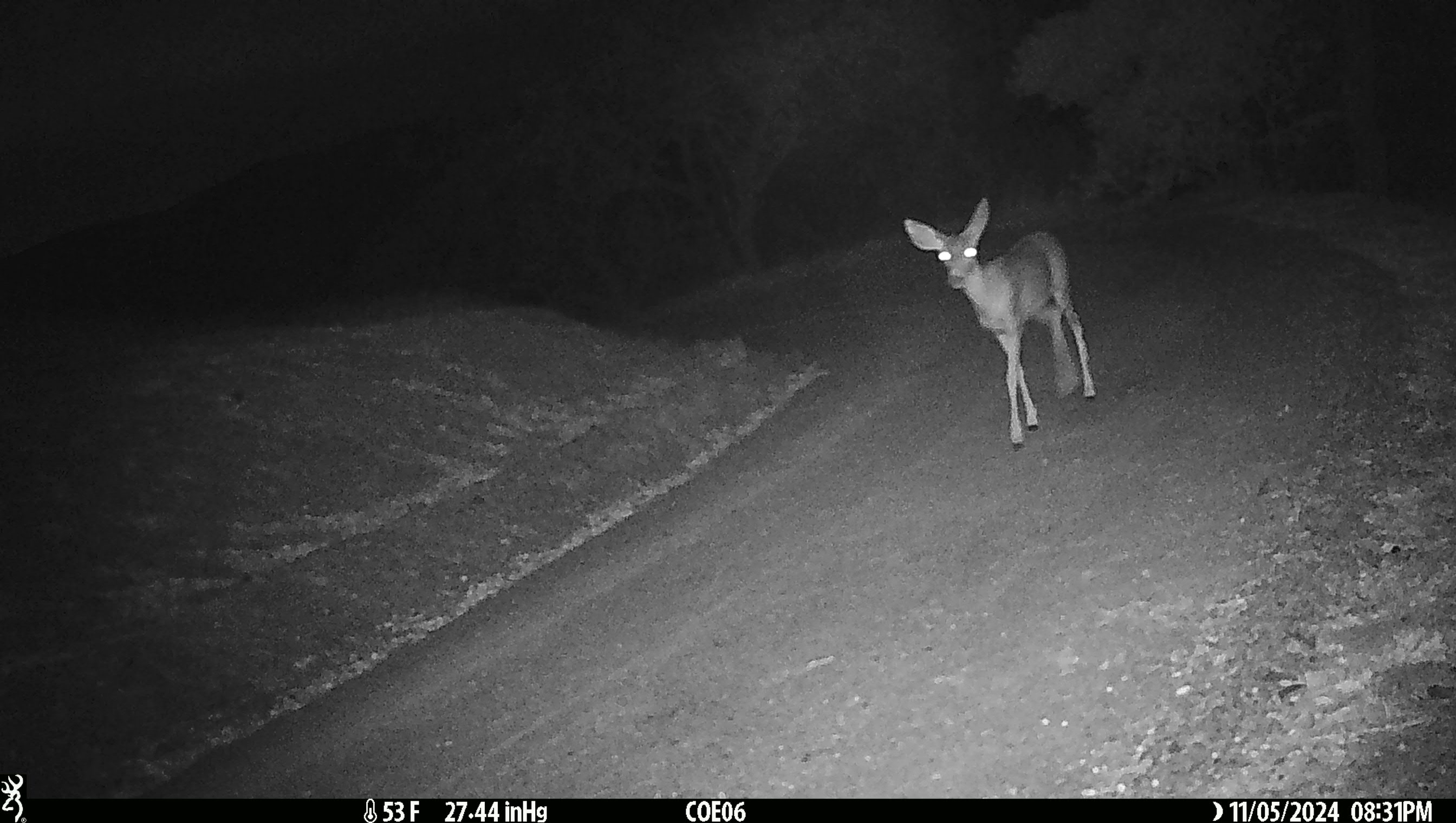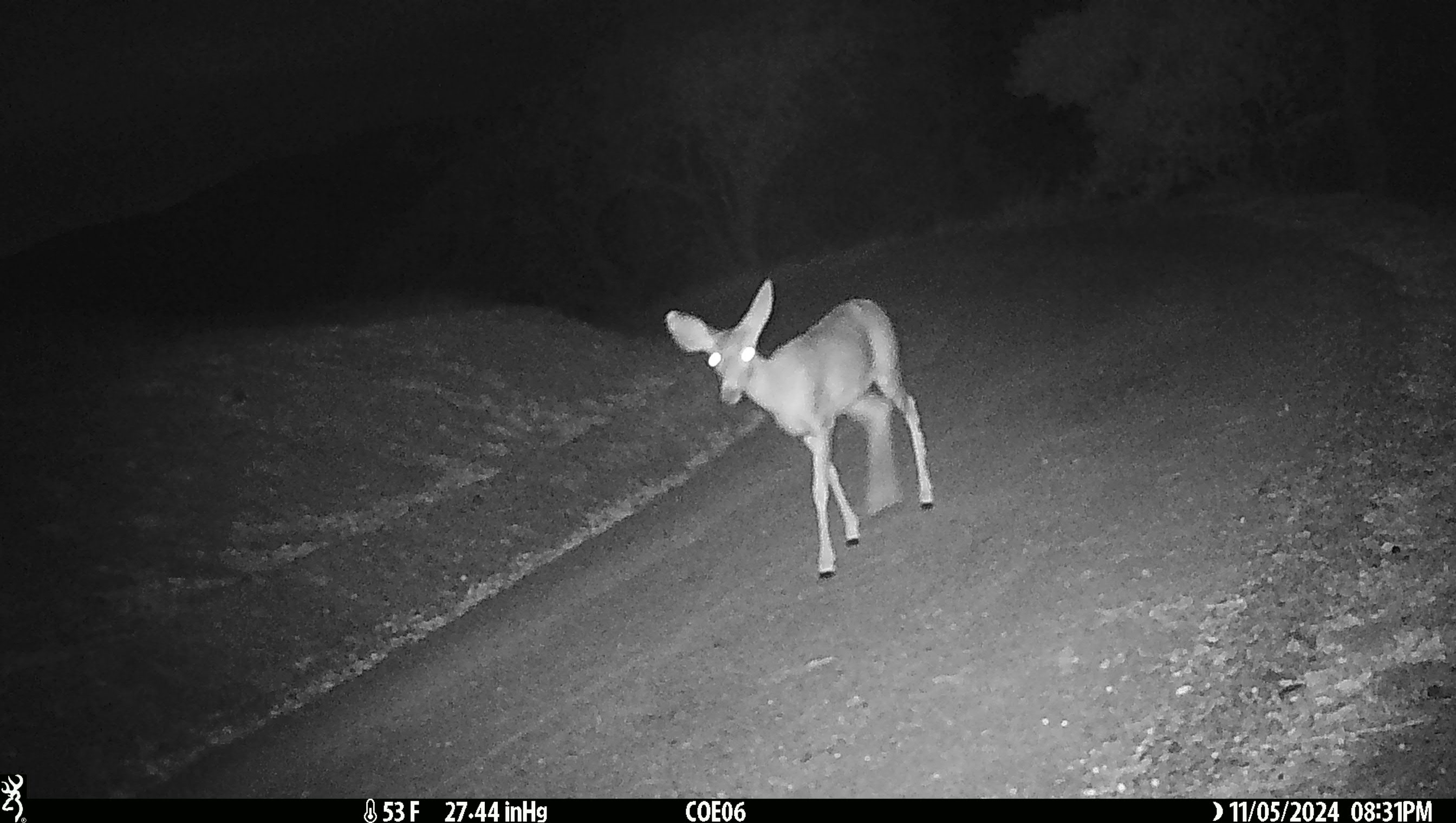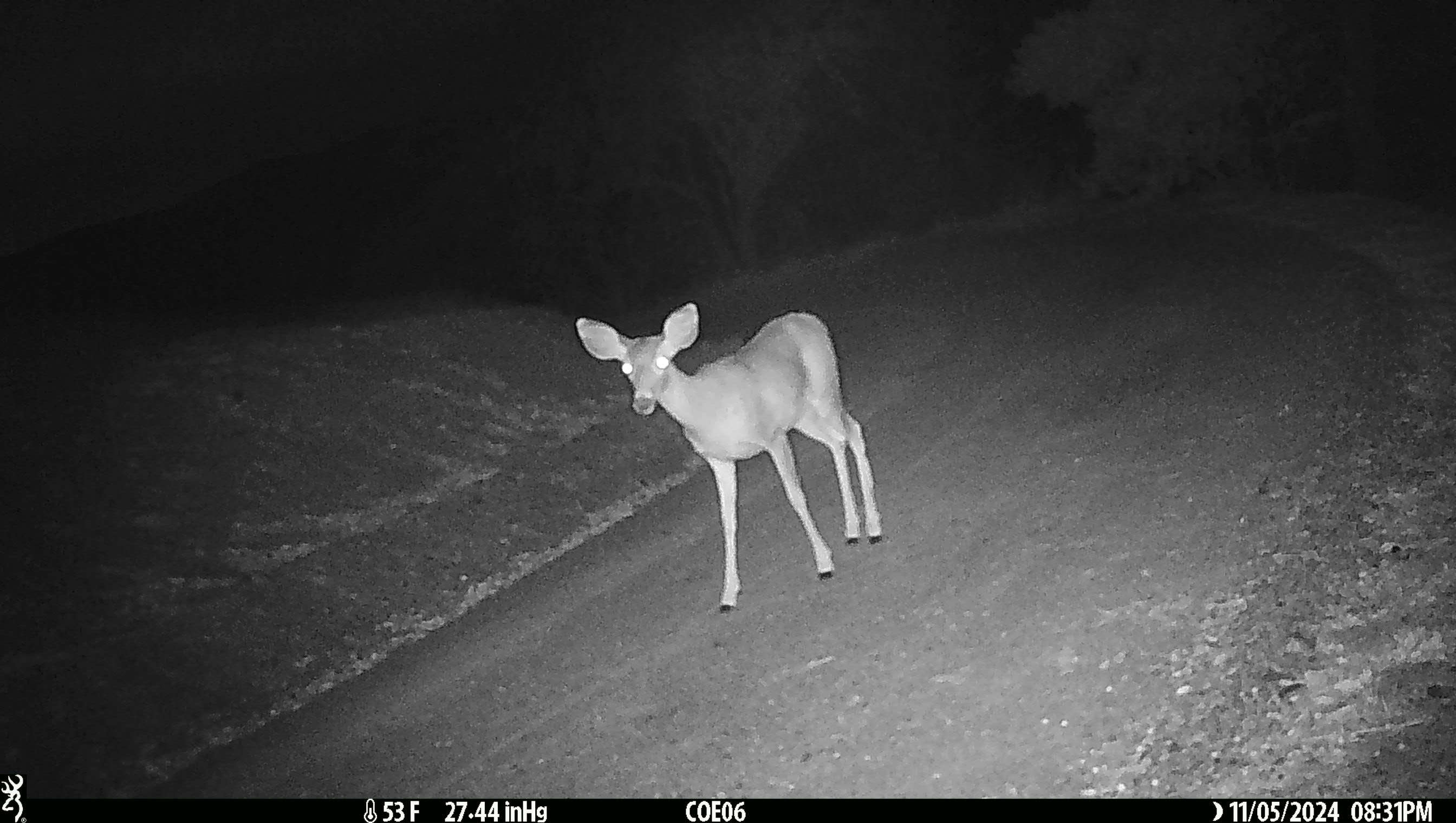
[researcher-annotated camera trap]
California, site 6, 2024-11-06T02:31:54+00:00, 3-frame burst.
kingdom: Animalia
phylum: Chordata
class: Mammalia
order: Artiodactyla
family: Cervidae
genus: Odocoileus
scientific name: Odocoileus hemionus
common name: mule deer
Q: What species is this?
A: Mule deer (Odocoileus hemionus).